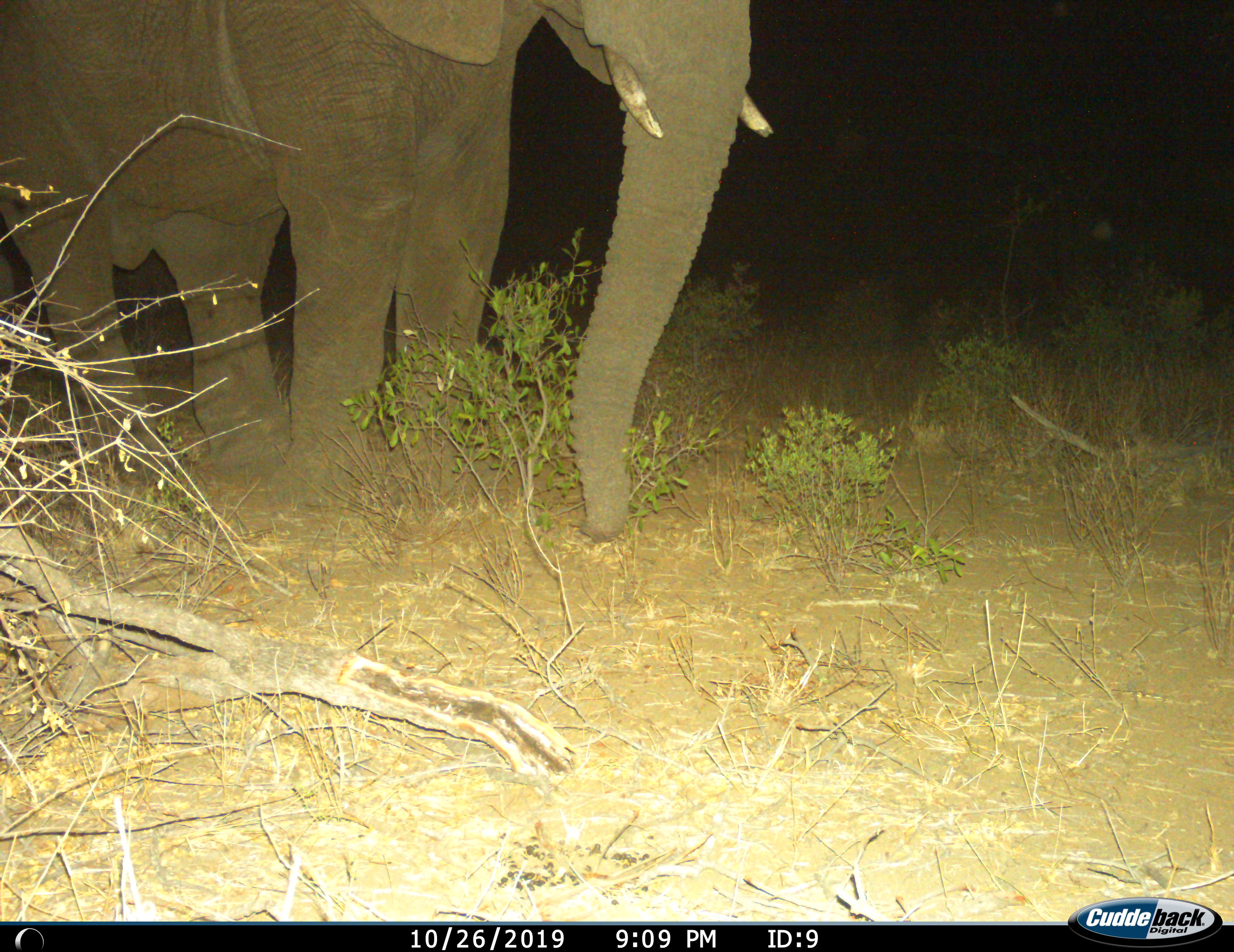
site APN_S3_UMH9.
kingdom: Animalia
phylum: Chordata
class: Mammalia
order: Proboscidea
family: Elephantidae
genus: Loxodonta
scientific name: Loxodonta africana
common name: african bush elephant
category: elephant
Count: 1.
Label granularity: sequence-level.